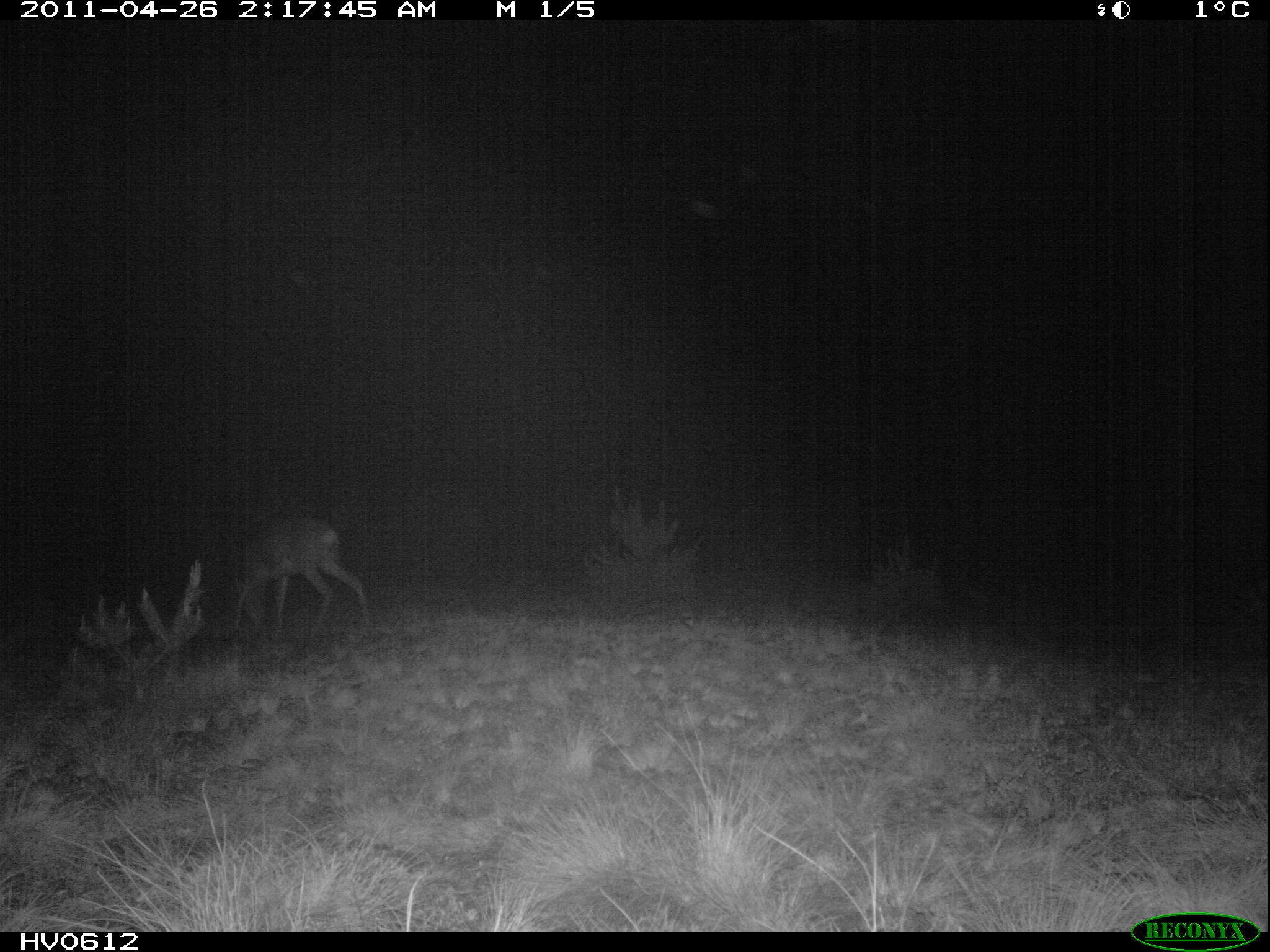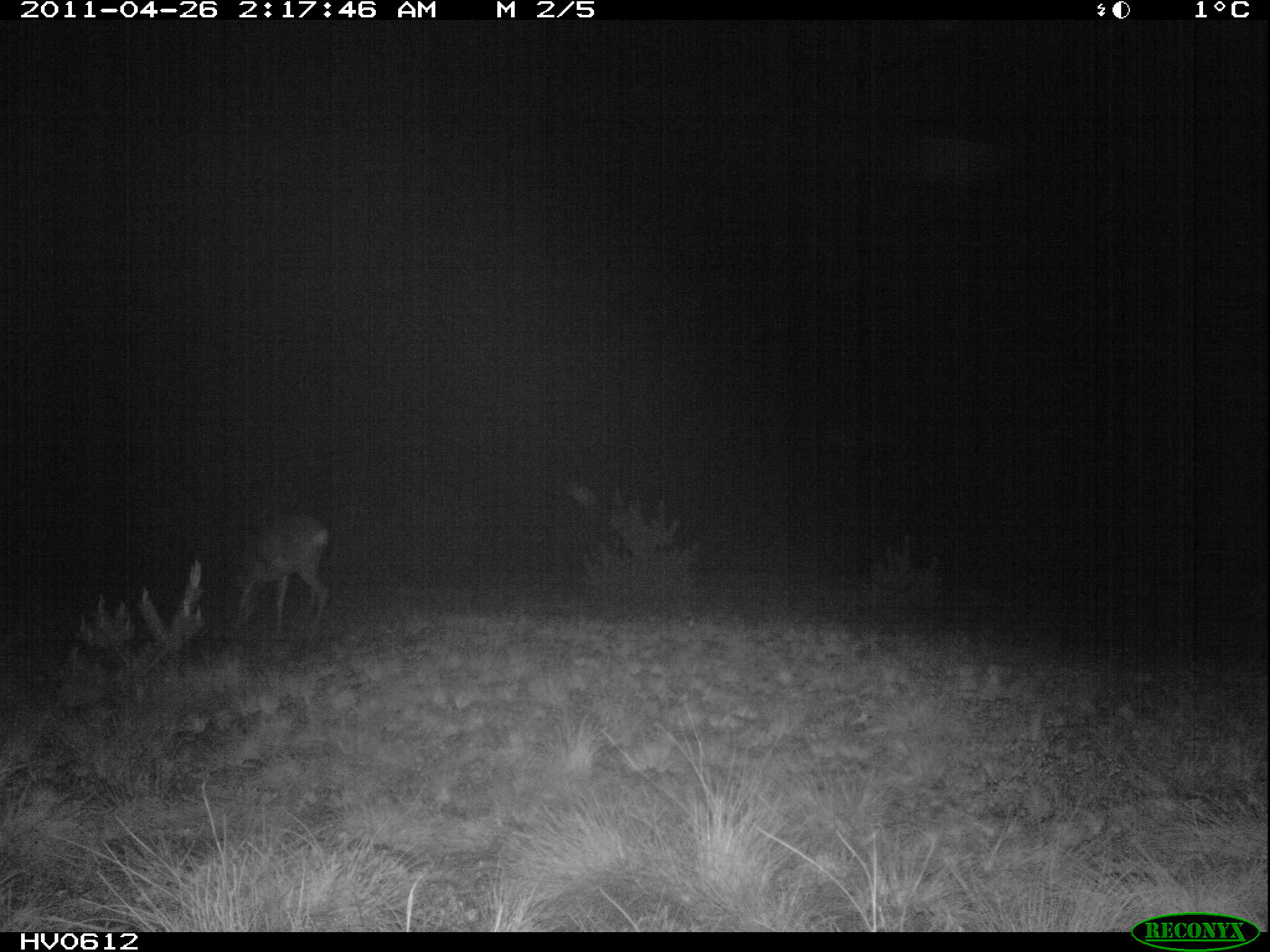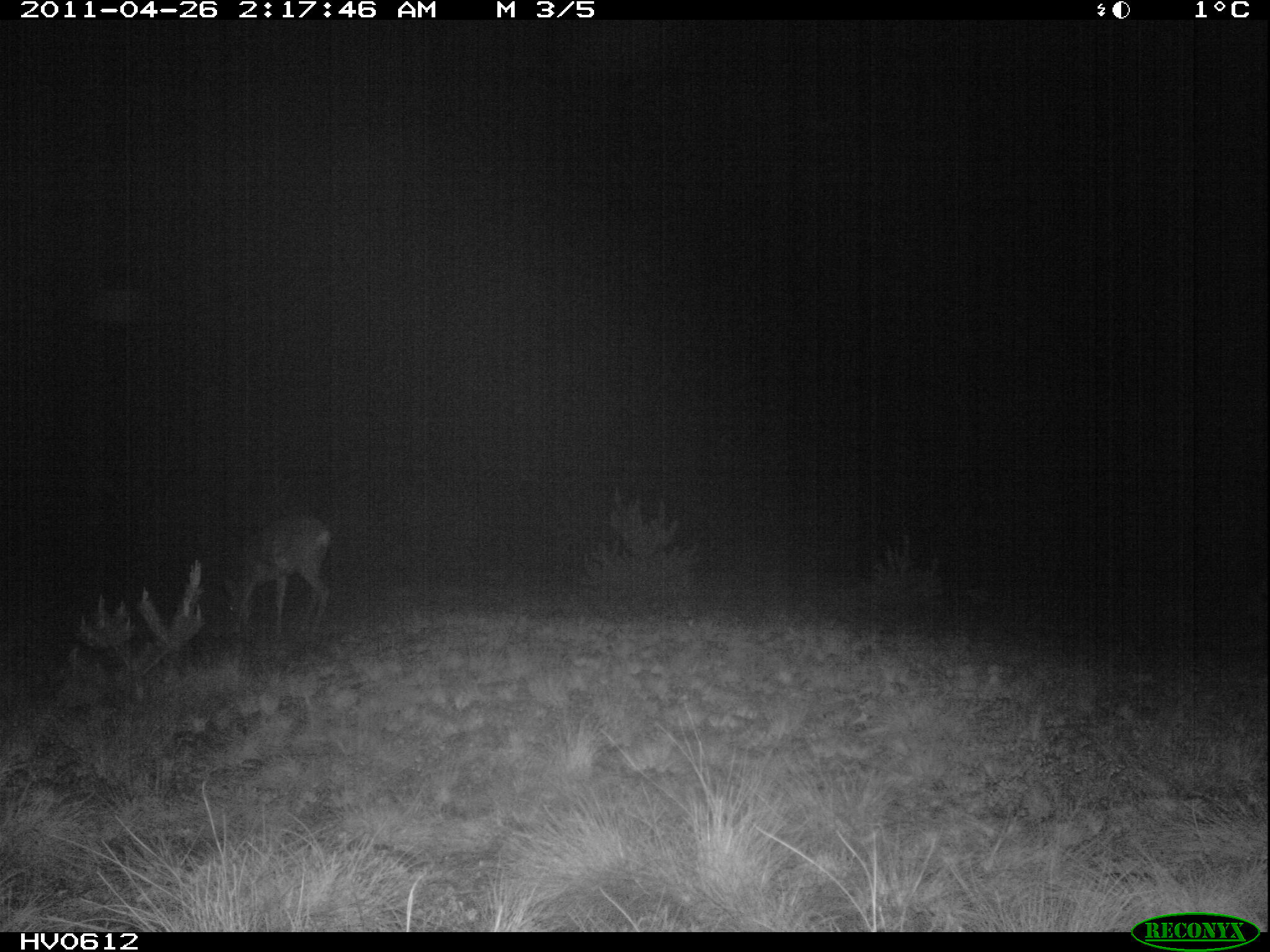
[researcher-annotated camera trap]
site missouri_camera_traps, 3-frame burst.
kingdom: Animalia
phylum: Chordata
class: Mammalia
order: Artiodactyla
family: Cervidae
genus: Capreolus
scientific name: Capreolus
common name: roe deer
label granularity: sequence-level